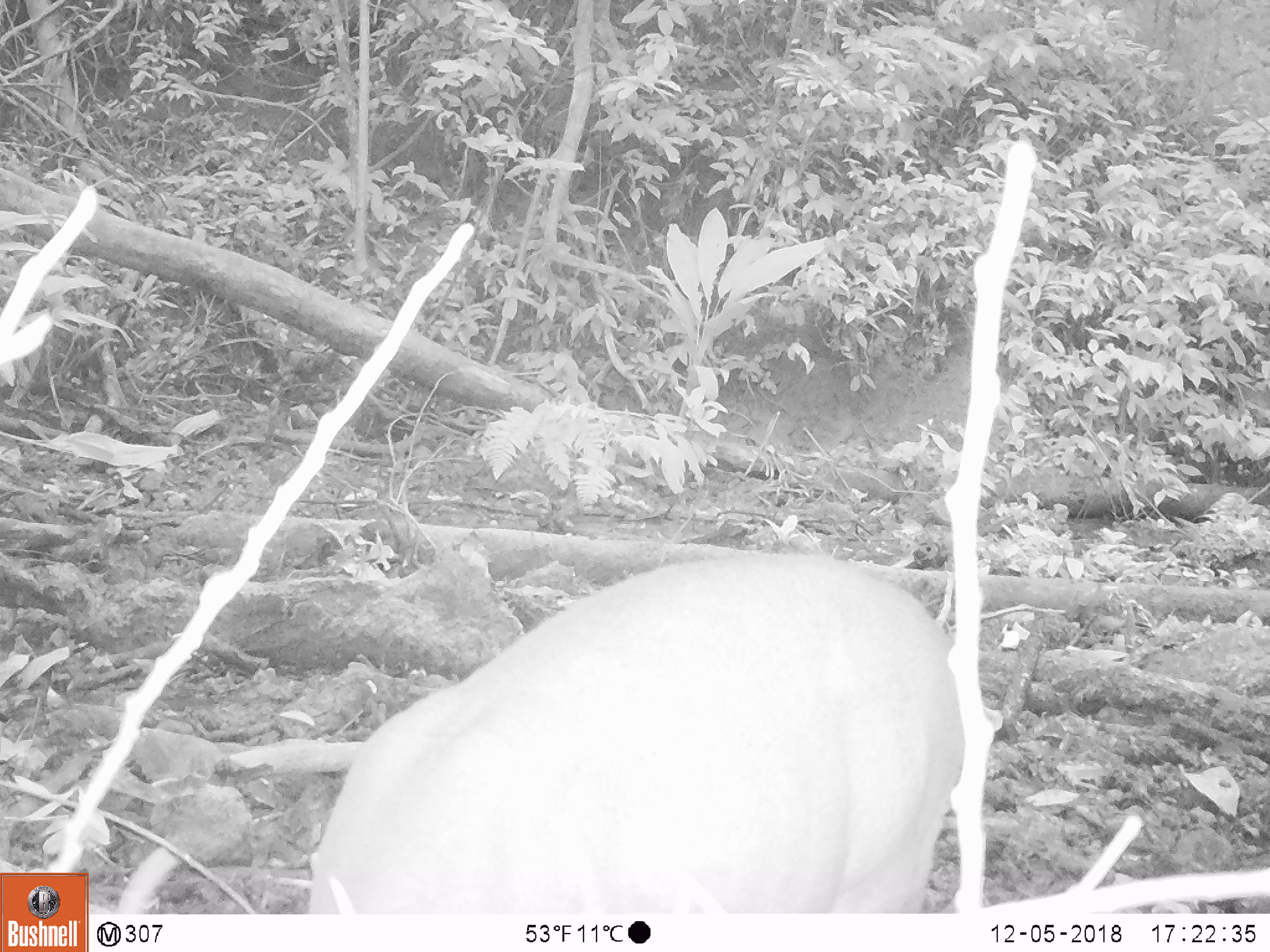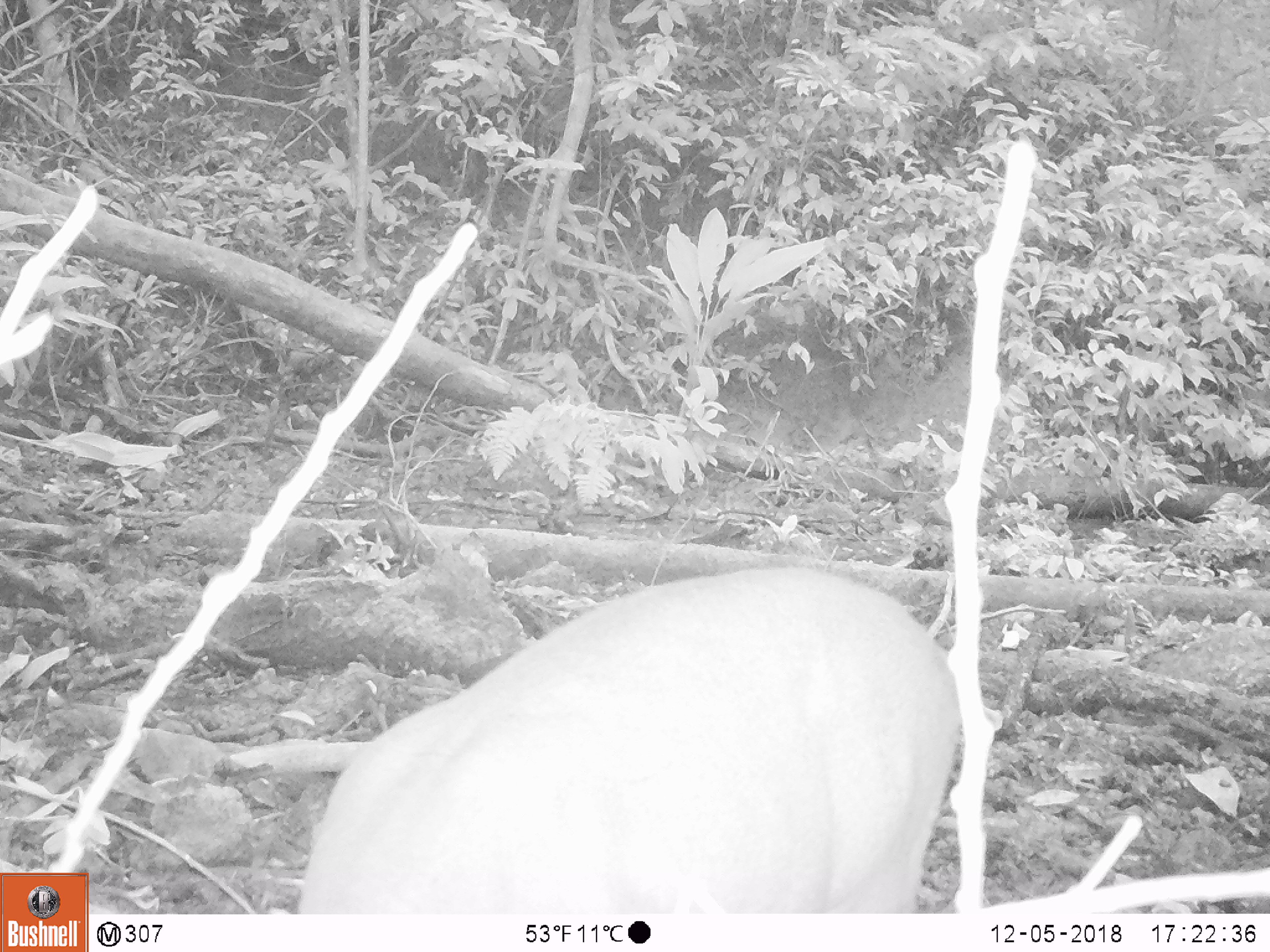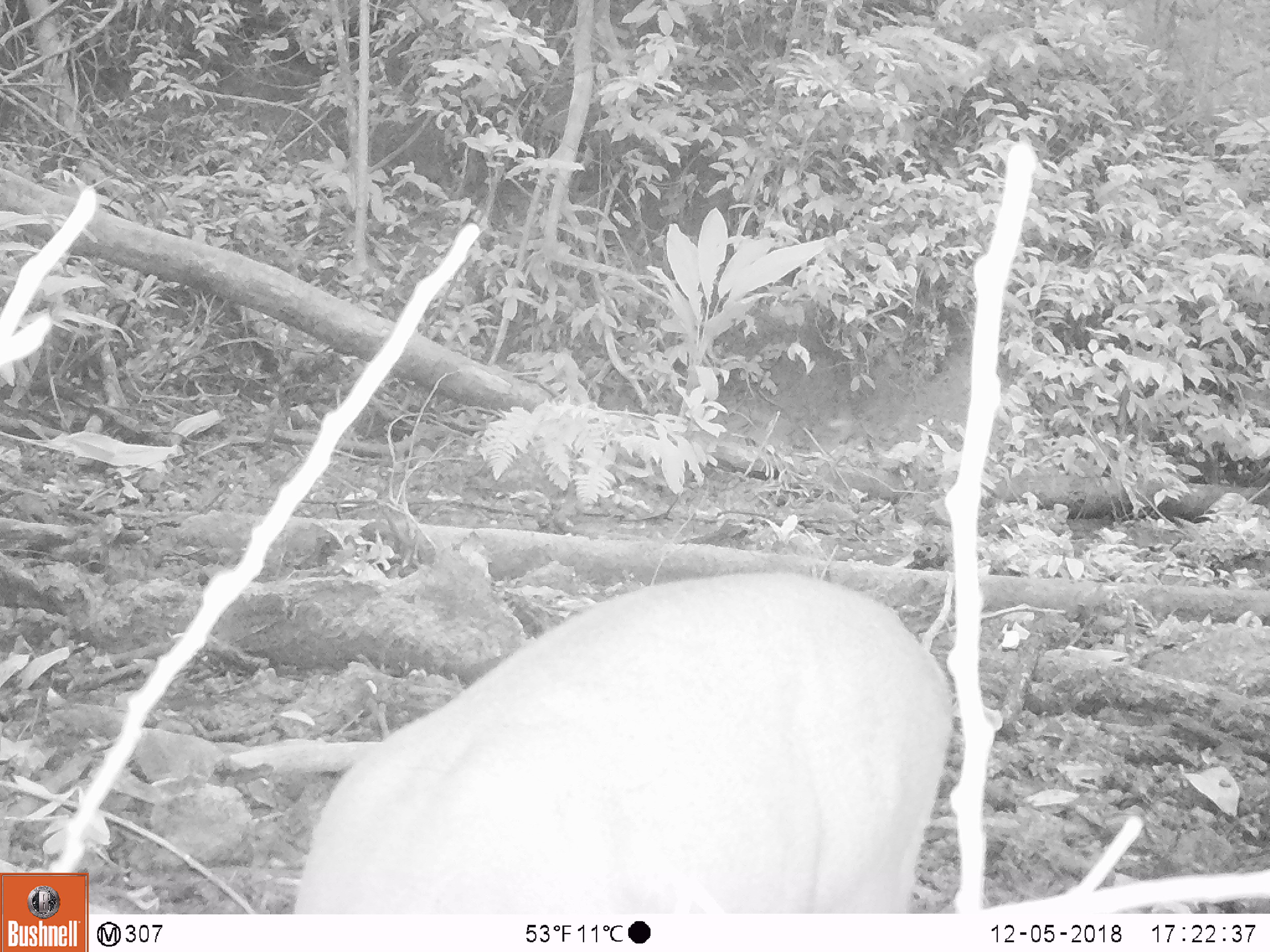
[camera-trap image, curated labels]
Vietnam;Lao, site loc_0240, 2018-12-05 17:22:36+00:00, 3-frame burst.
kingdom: Animalia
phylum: Chordata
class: Mammalia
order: Artiodactyla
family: Cervidae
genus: Muntiacus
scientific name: Muntiacus vuquangensis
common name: large-antlered muntjac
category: large antlered muntjac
Large antlered muntjac (large-antlered muntjac) (Muntiacus vuquangensis). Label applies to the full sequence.